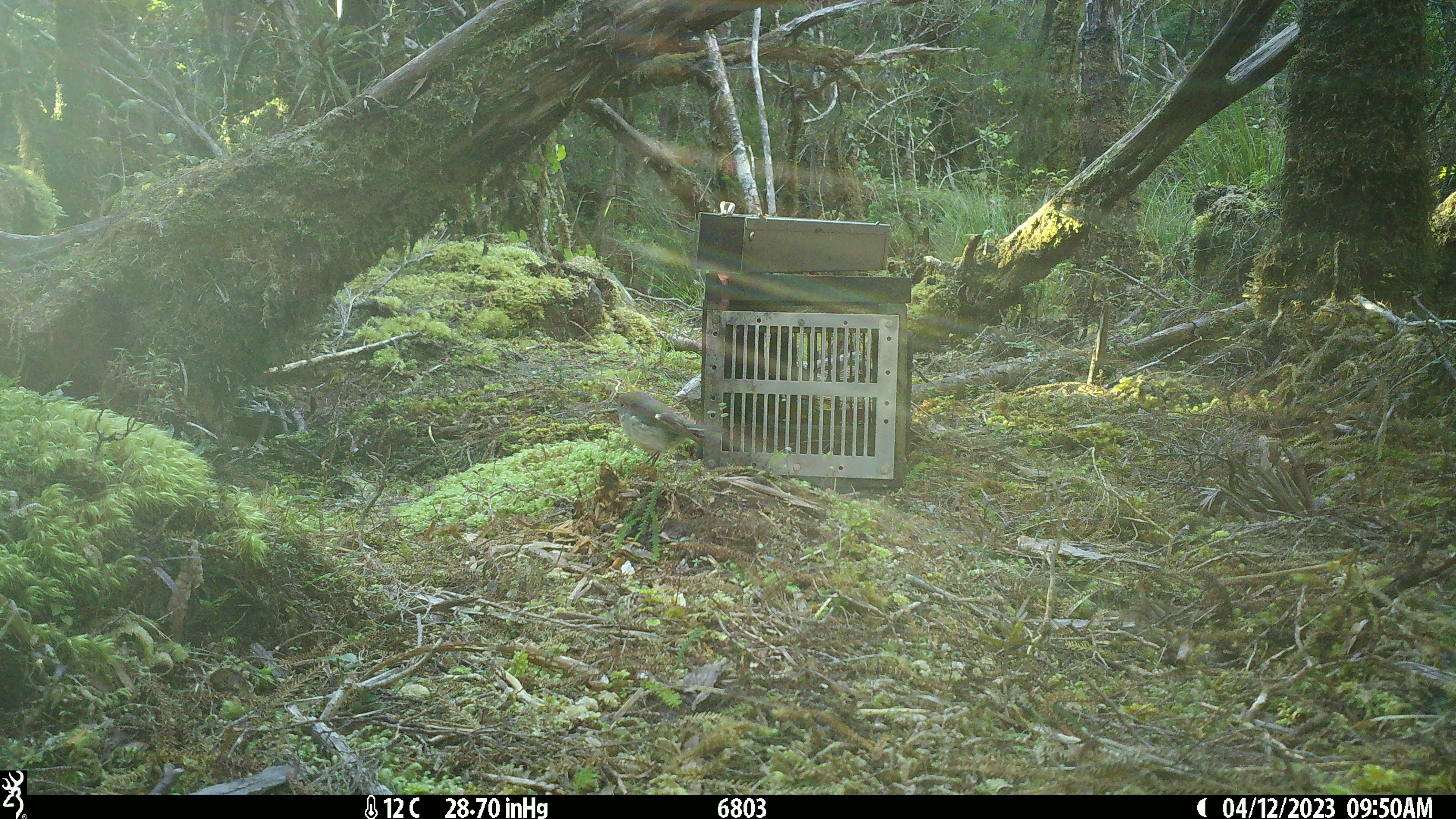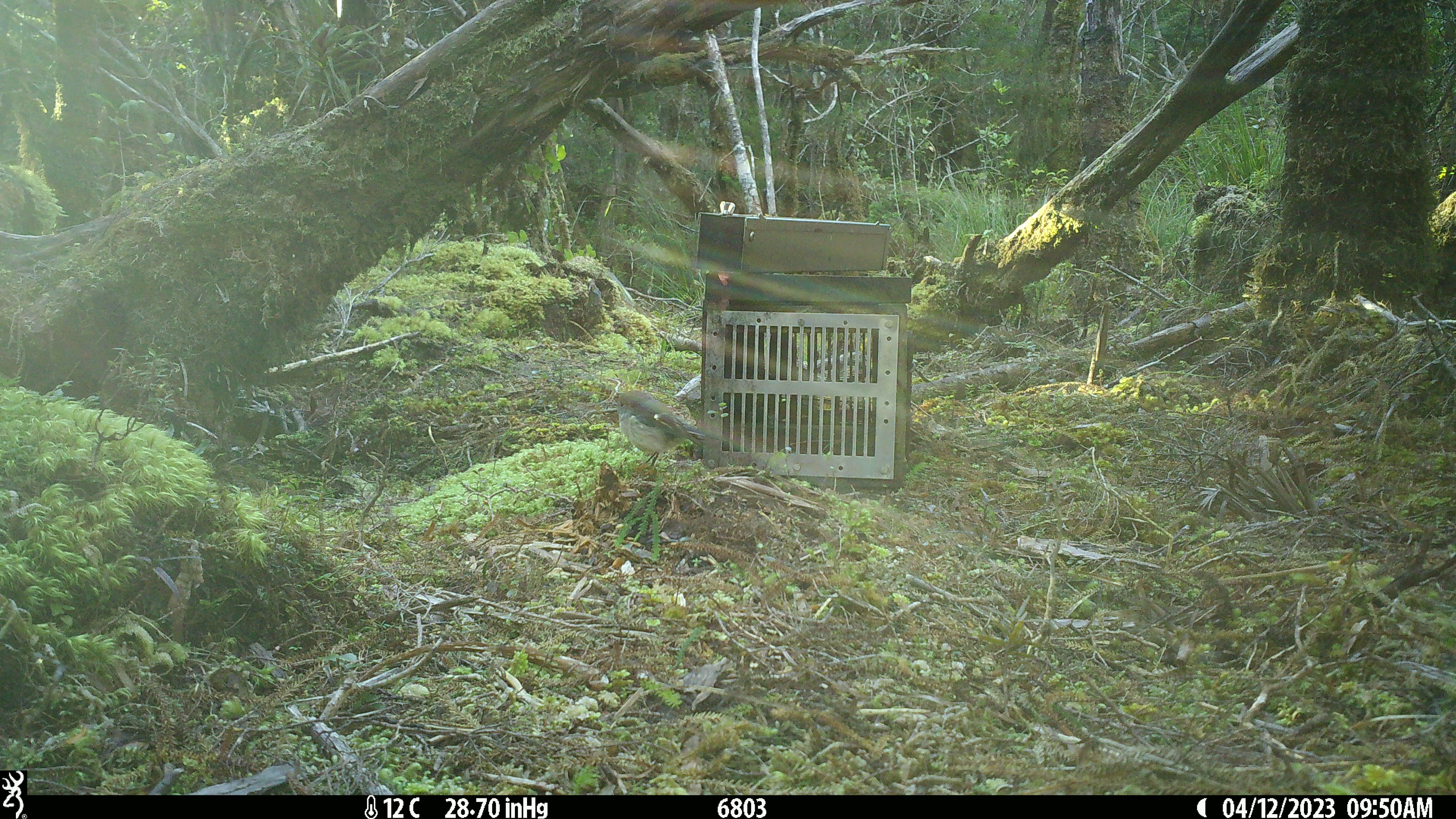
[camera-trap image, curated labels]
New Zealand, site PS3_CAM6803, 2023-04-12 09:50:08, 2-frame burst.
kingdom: Animalia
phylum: Chordata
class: Aves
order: Passeriformes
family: Petroicidae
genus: Petroica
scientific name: Petroica macrocephala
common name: tomtit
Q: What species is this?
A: Tomtit (Petroica macrocephala).